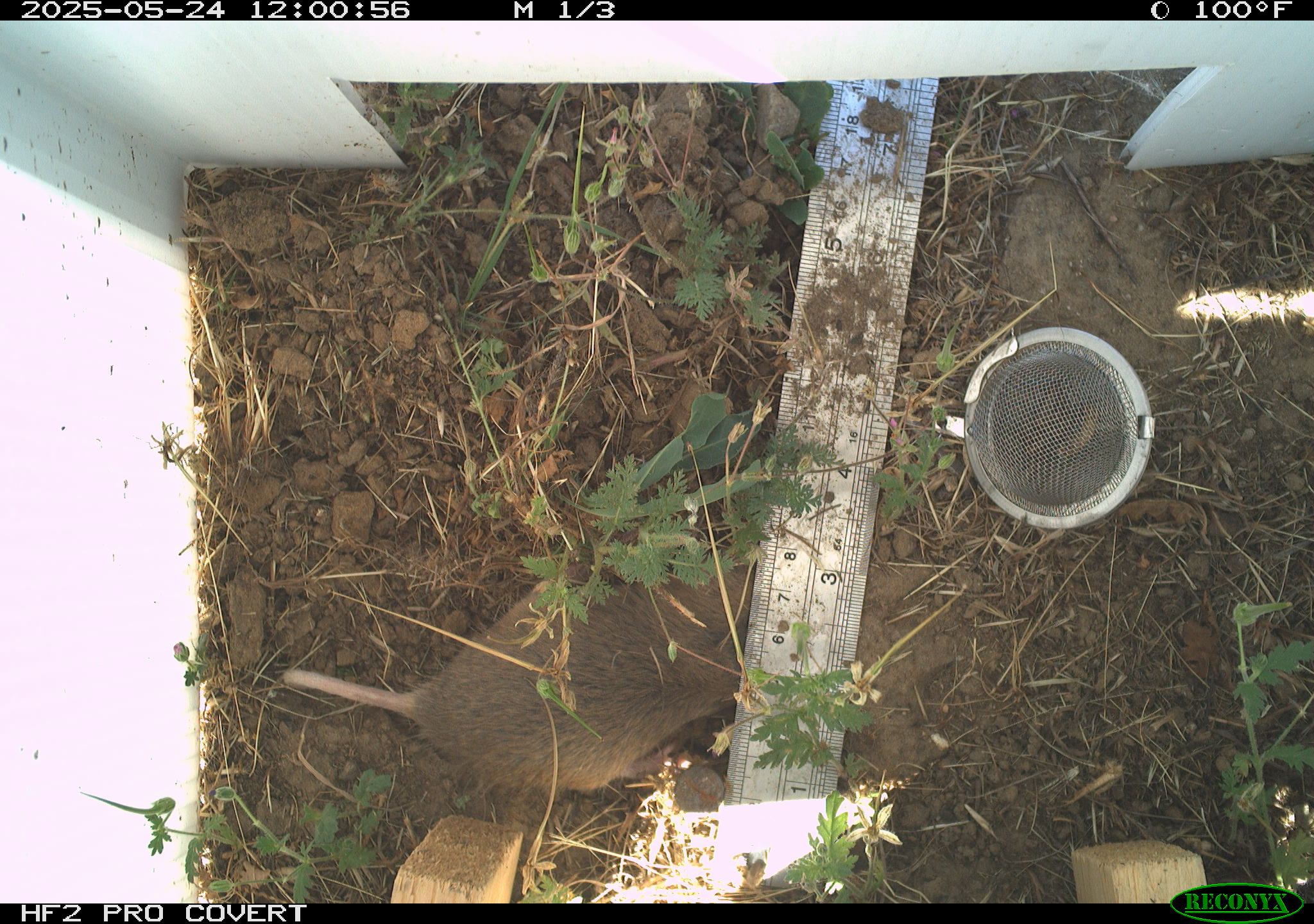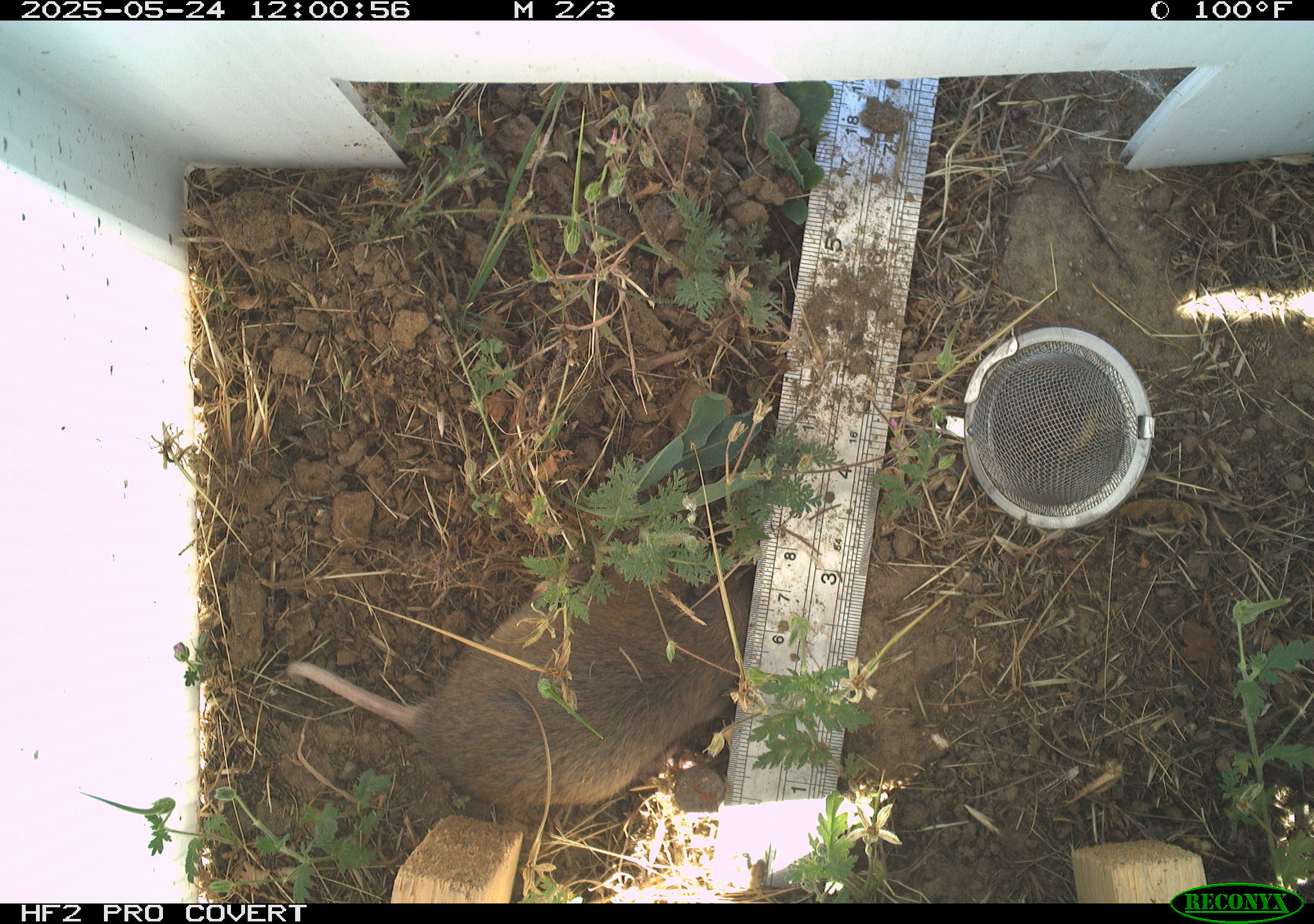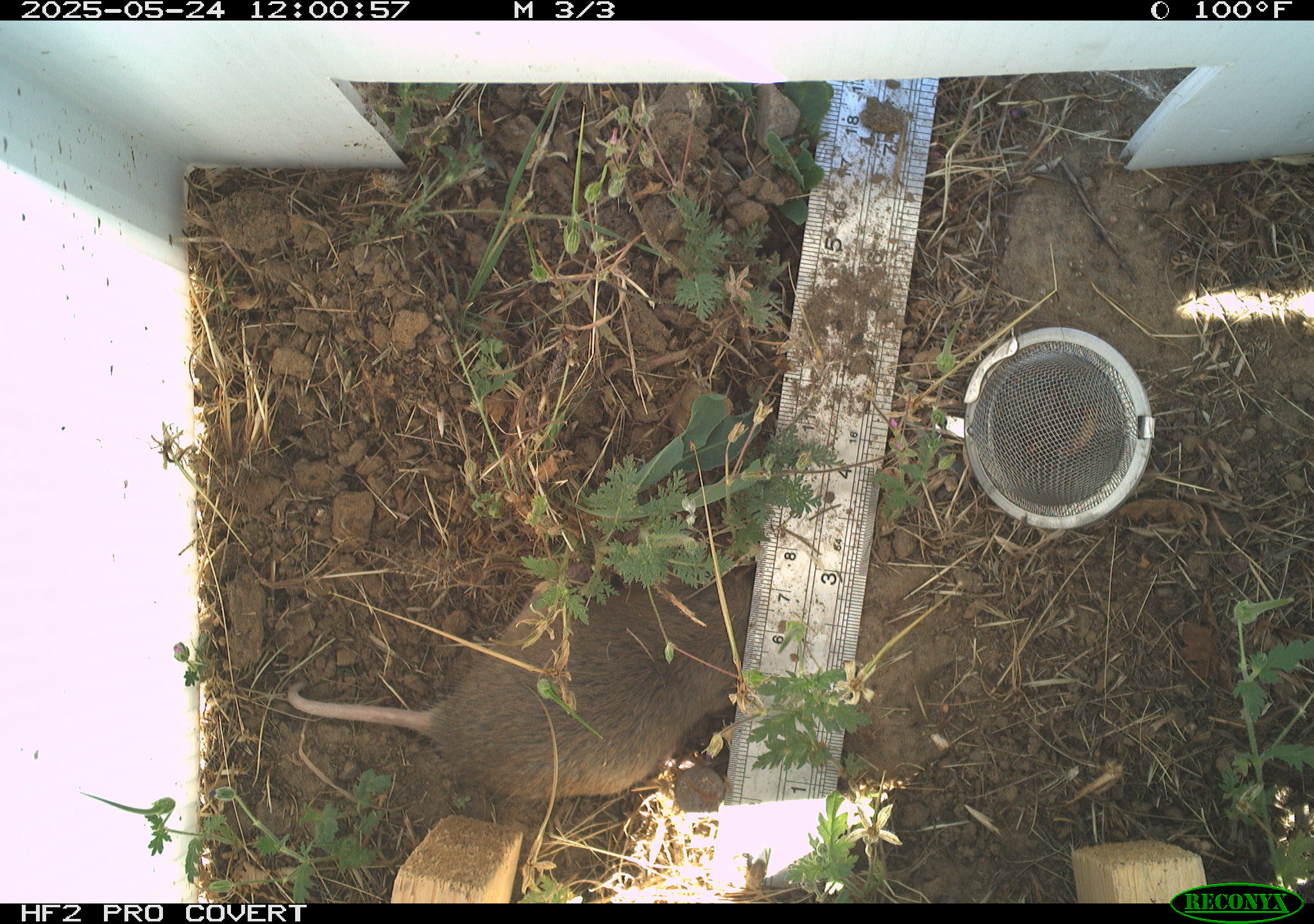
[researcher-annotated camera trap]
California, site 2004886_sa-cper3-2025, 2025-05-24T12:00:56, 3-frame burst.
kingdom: Animalia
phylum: Chordata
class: Mammalia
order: Rodentia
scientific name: Rodentia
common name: rodent